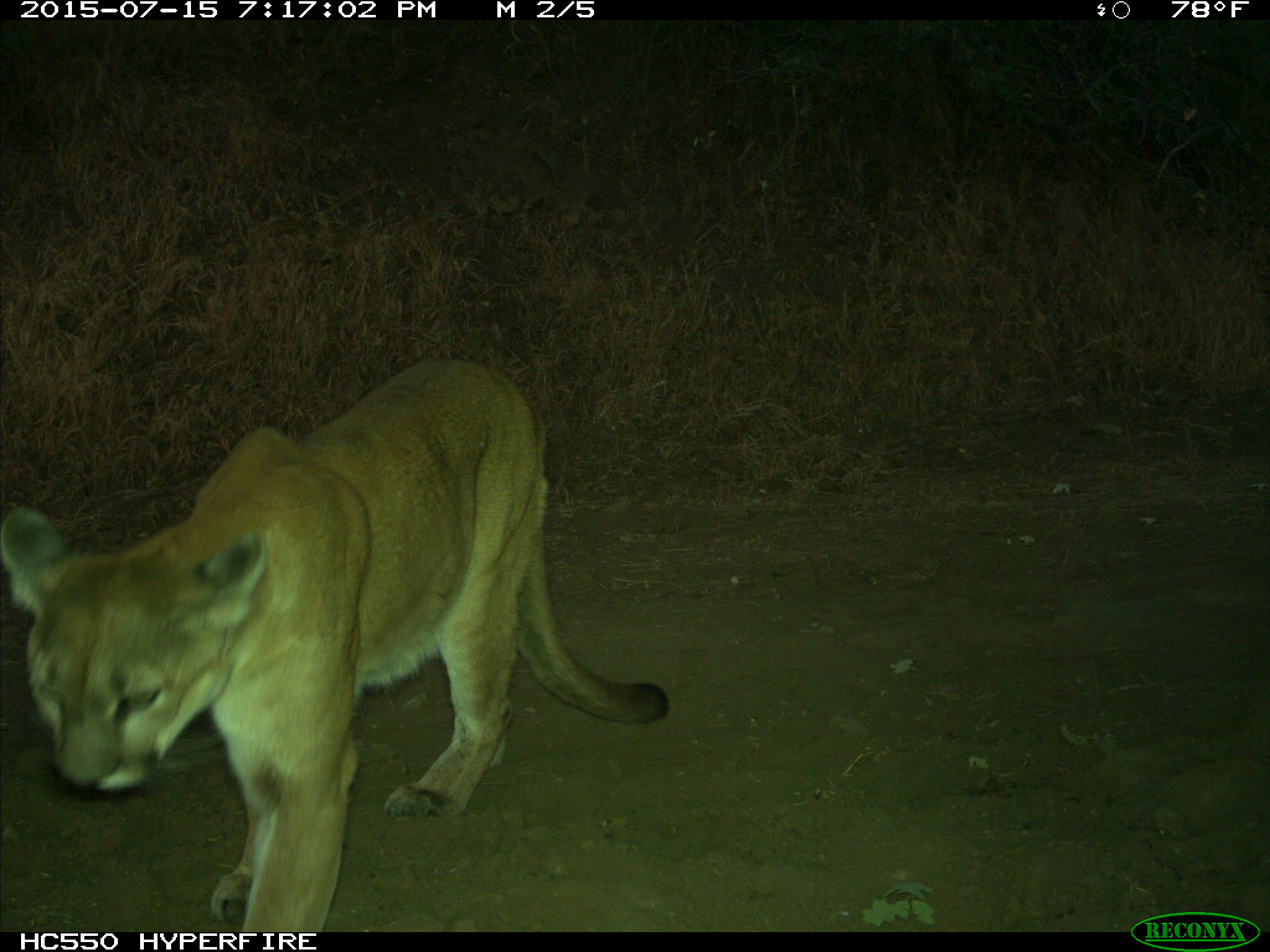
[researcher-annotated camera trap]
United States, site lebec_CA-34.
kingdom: Animalia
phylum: Chordata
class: Mammalia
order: Carnivora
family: Felidae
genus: Puma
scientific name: Puma concolor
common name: mountain lion